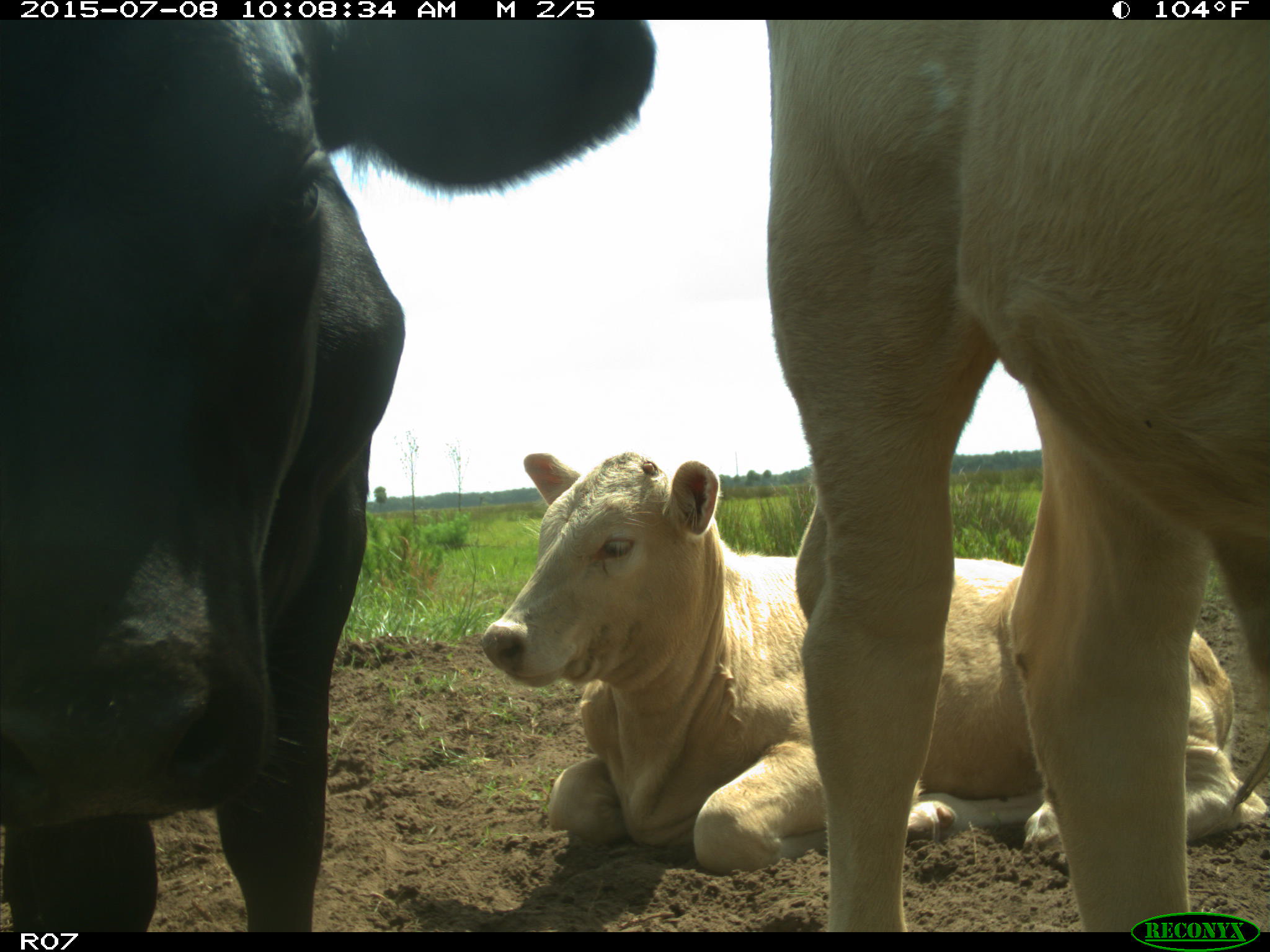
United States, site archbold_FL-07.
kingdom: Animalia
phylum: Chordata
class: Mammalia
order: Artiodactyla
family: Bovidae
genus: Bos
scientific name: Bos taurus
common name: domestic cow